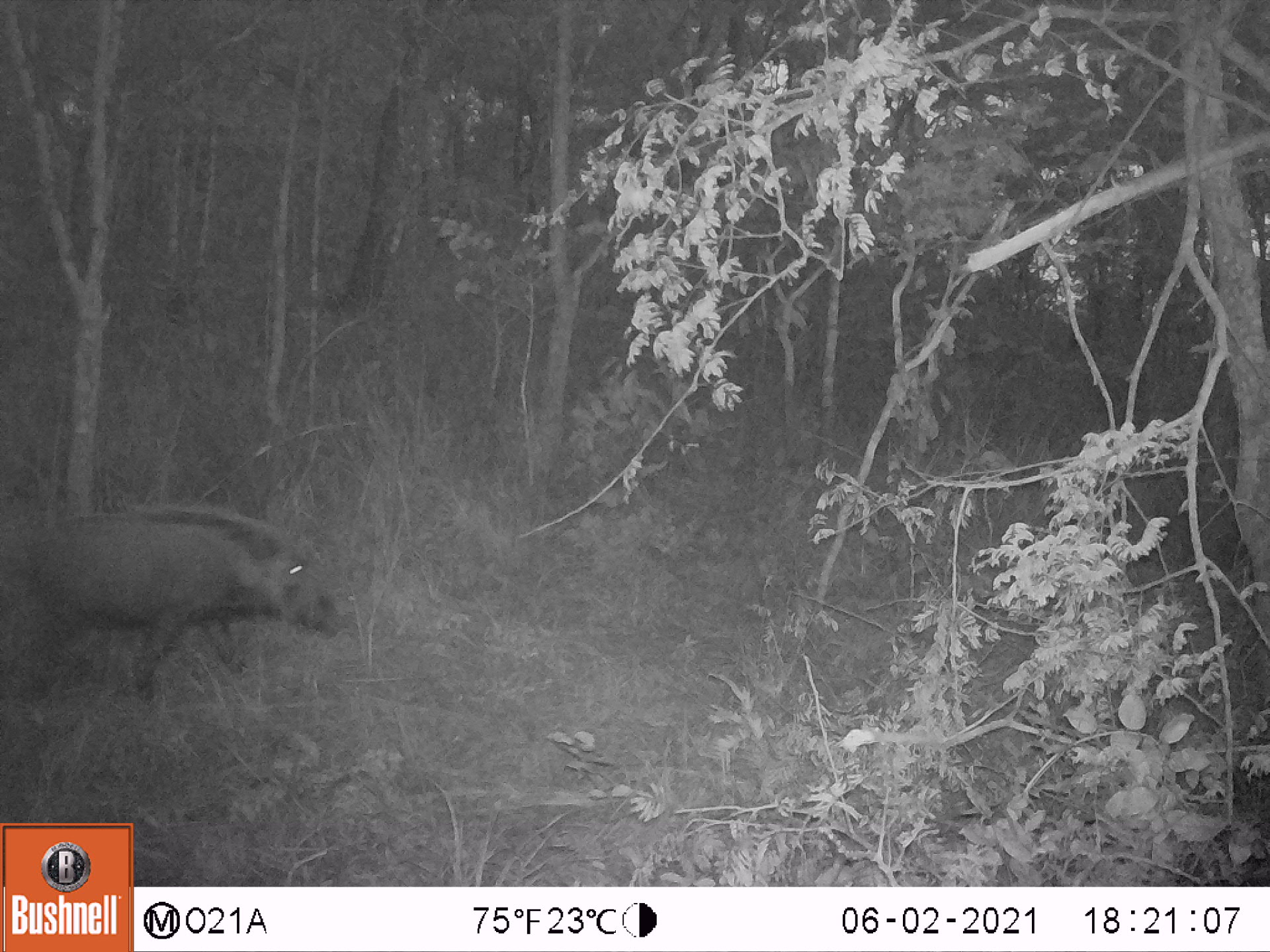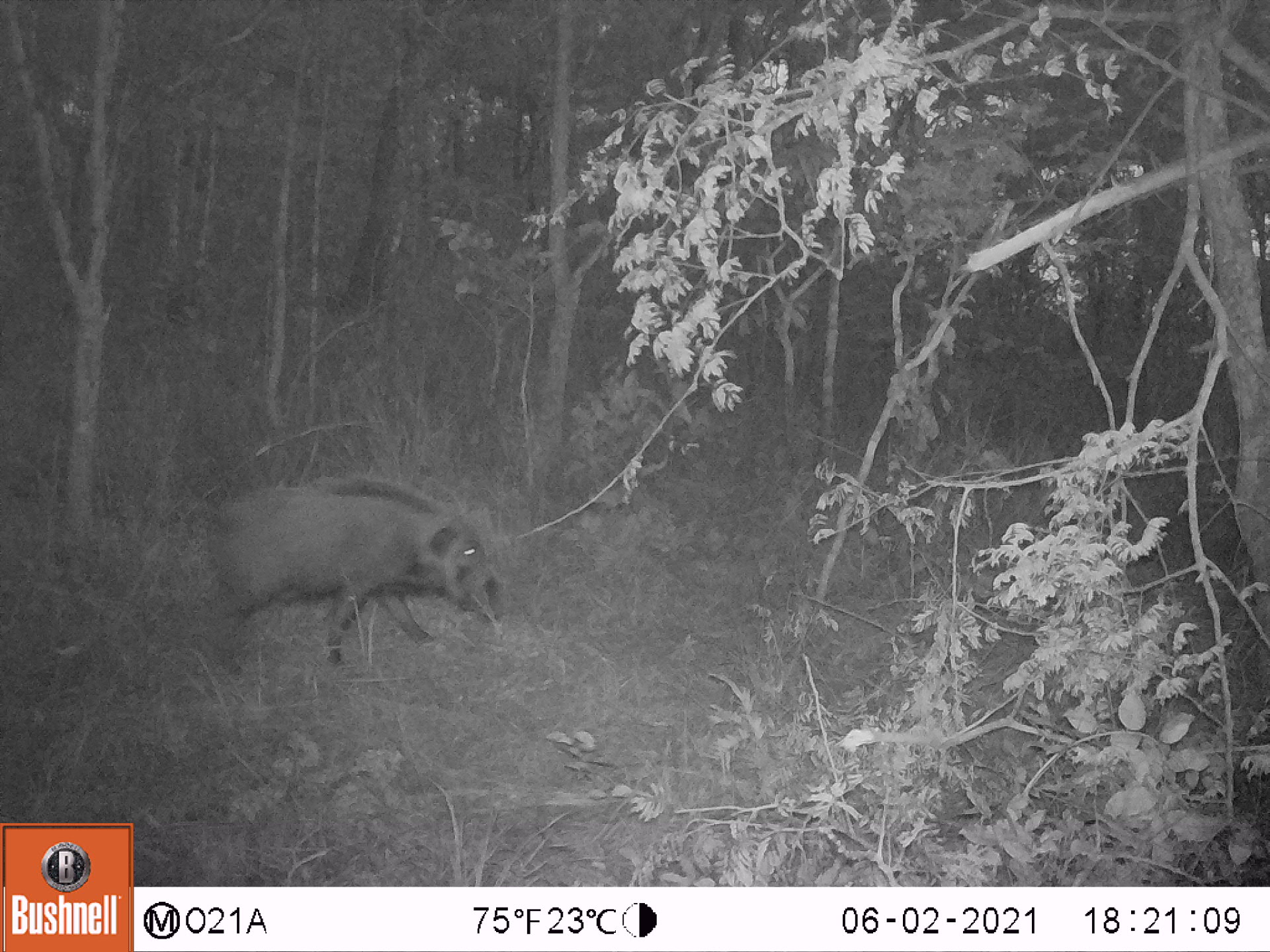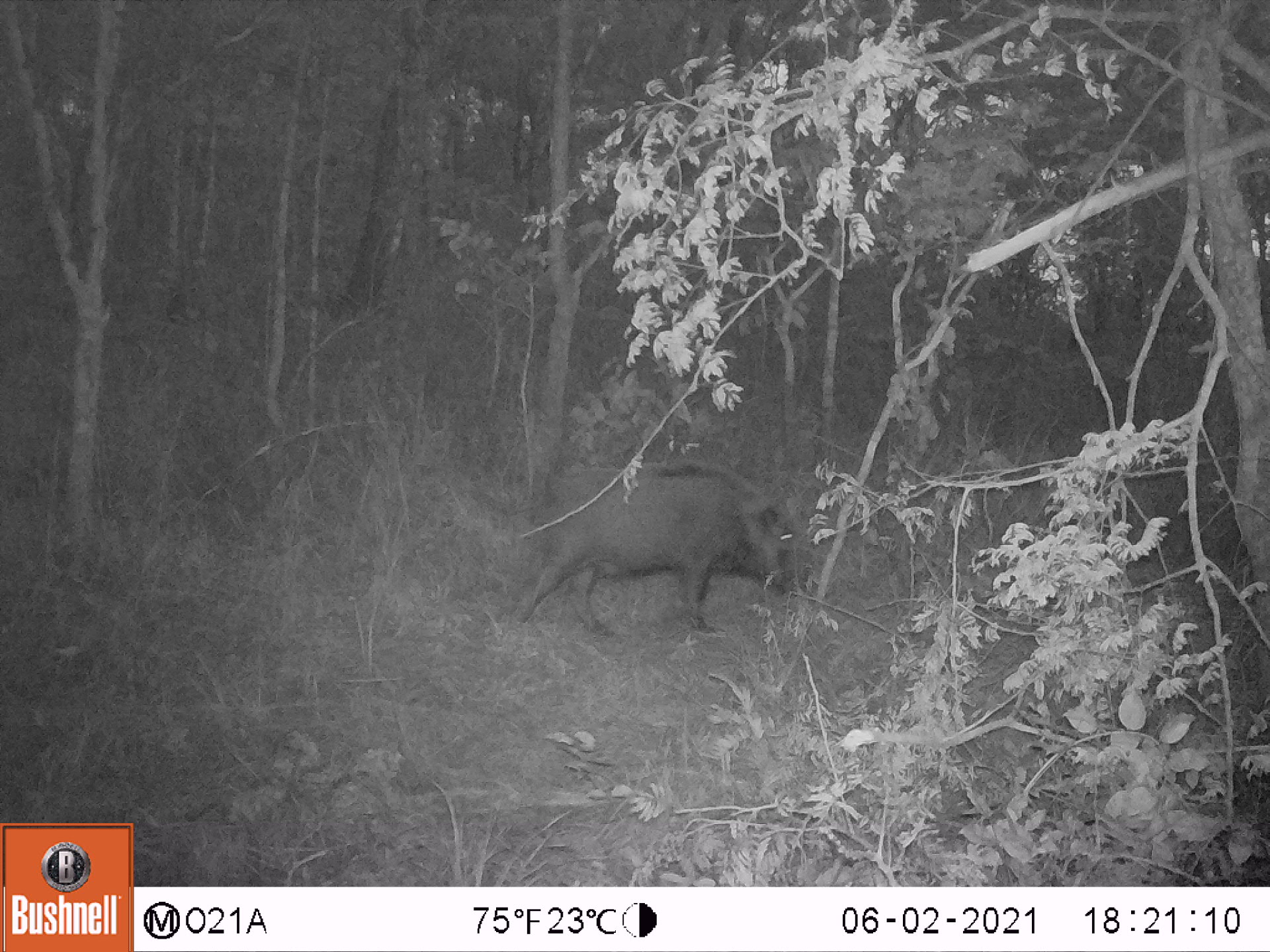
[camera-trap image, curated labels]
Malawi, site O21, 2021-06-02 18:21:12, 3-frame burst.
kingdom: Animalia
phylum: Chordata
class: Mammalia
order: Artiodactyla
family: Suidae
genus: Potamochoerus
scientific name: Potamochoerus larvatus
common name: bushpig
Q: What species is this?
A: Bushpig (Potamochoerus larvatus).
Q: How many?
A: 1.